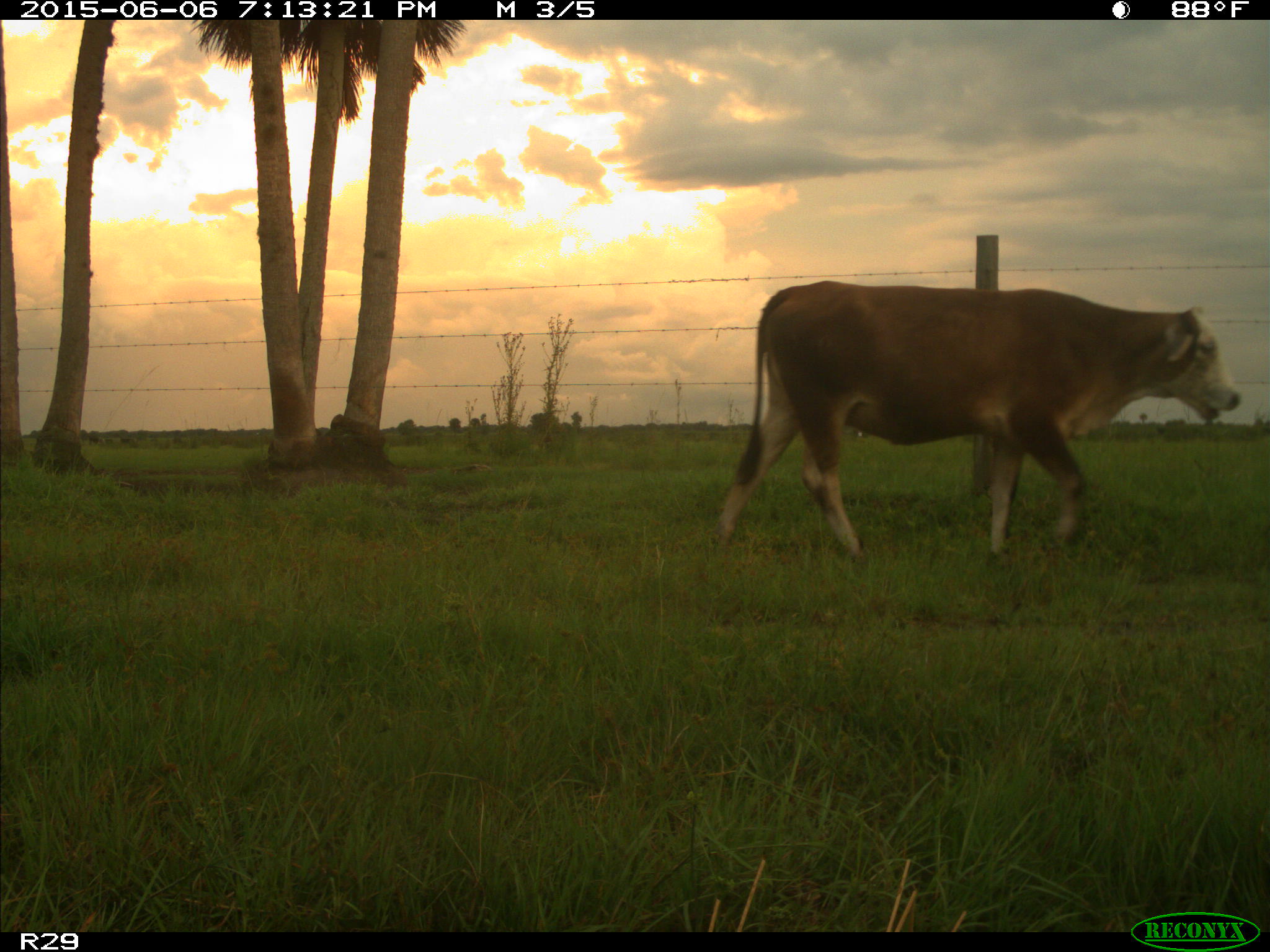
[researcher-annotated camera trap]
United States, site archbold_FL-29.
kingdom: Animalia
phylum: Chordata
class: Mammalia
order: Artiodactyla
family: Bovidae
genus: Bos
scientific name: Bos taurus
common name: domestic cow